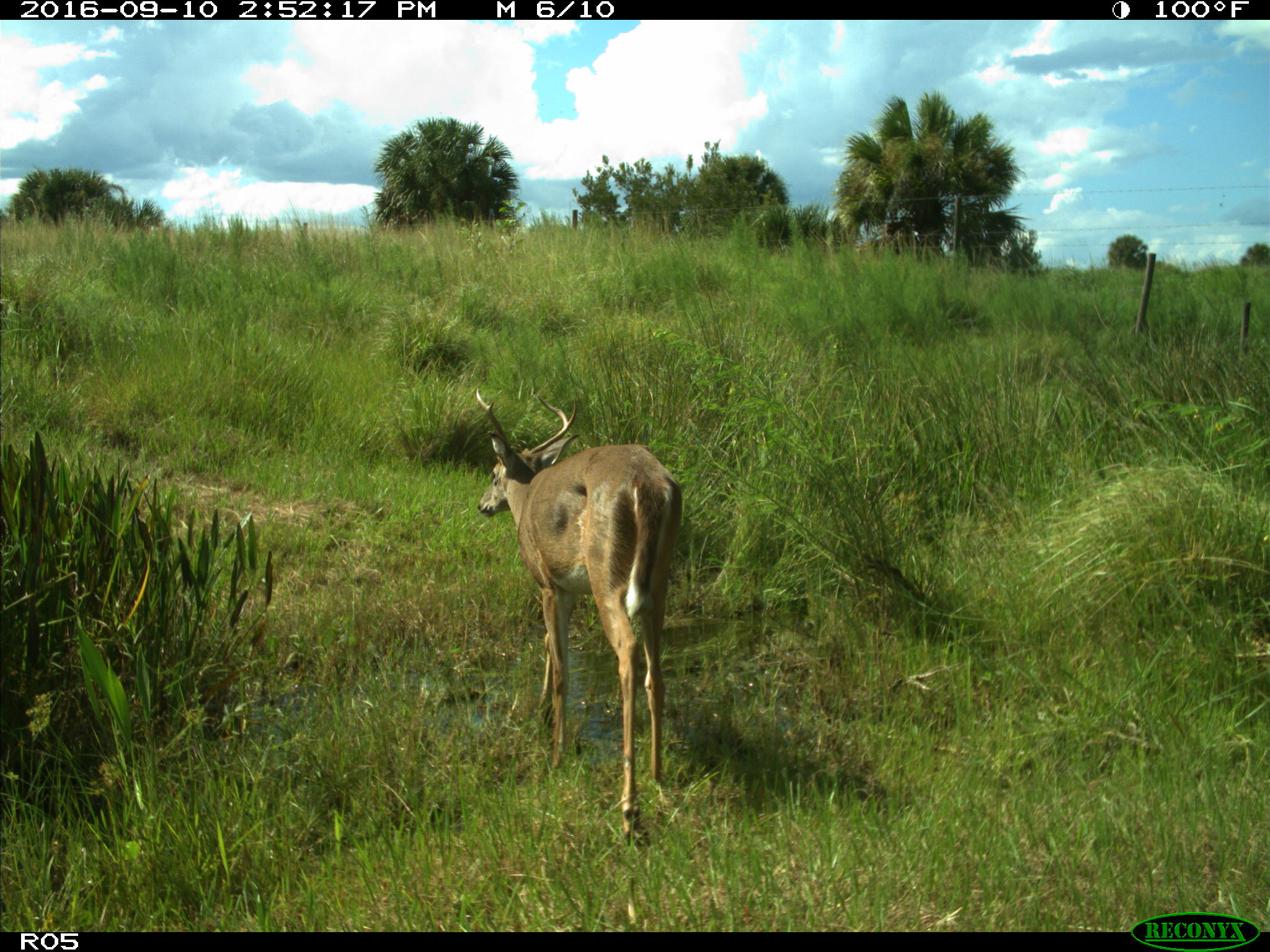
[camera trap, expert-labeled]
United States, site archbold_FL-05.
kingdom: Animalia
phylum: Chordata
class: Mammalia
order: Artiodactyla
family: Cervidae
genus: Odocoileus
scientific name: Odocoileus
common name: deer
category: unidentified deer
Unidentified deer (deer) (Odocoileus).